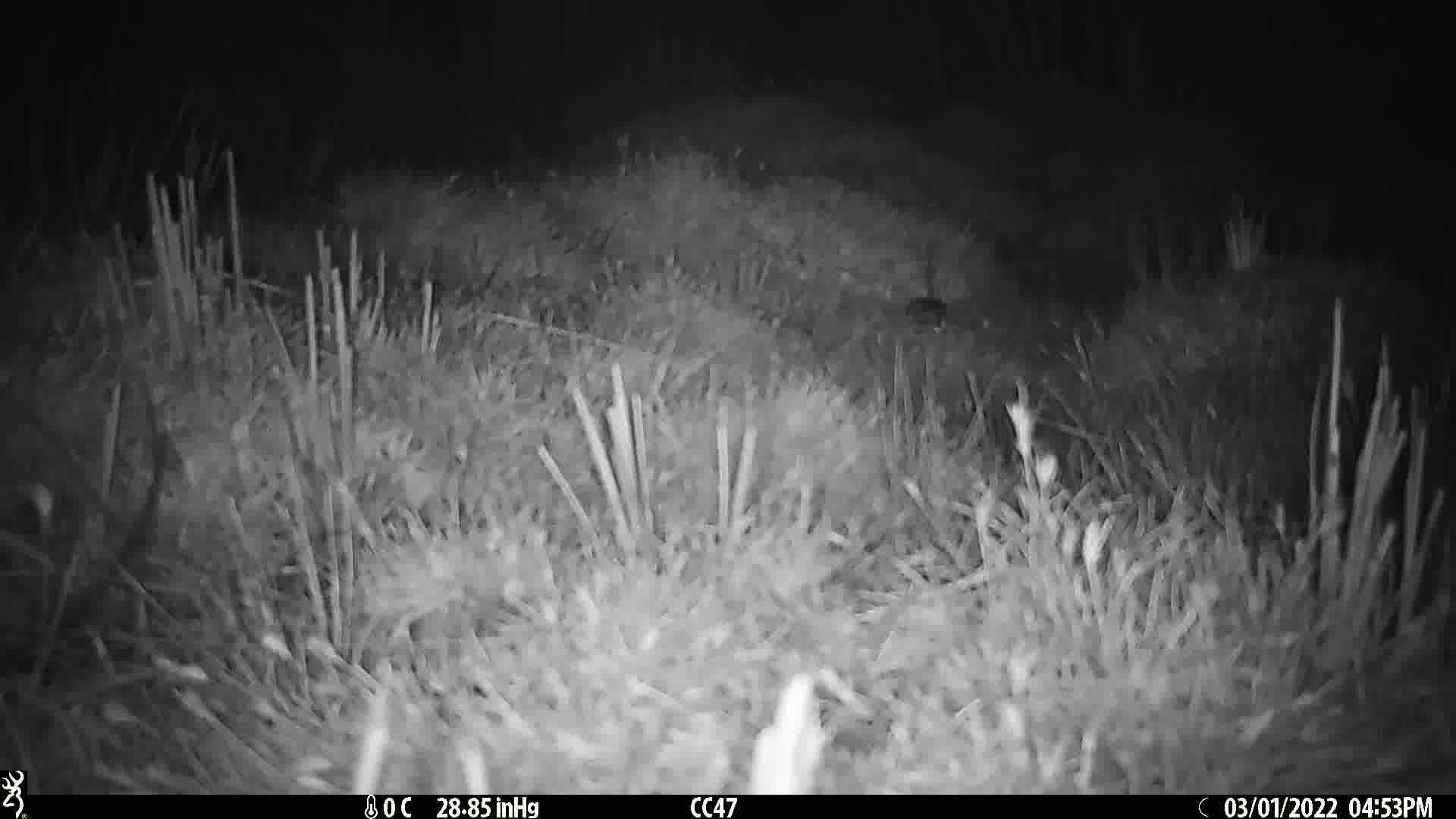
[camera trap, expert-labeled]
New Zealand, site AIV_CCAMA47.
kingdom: Animalia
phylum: Chordata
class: Mammalia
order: Rodentia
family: Muridae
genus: Mus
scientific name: Mus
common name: mouse